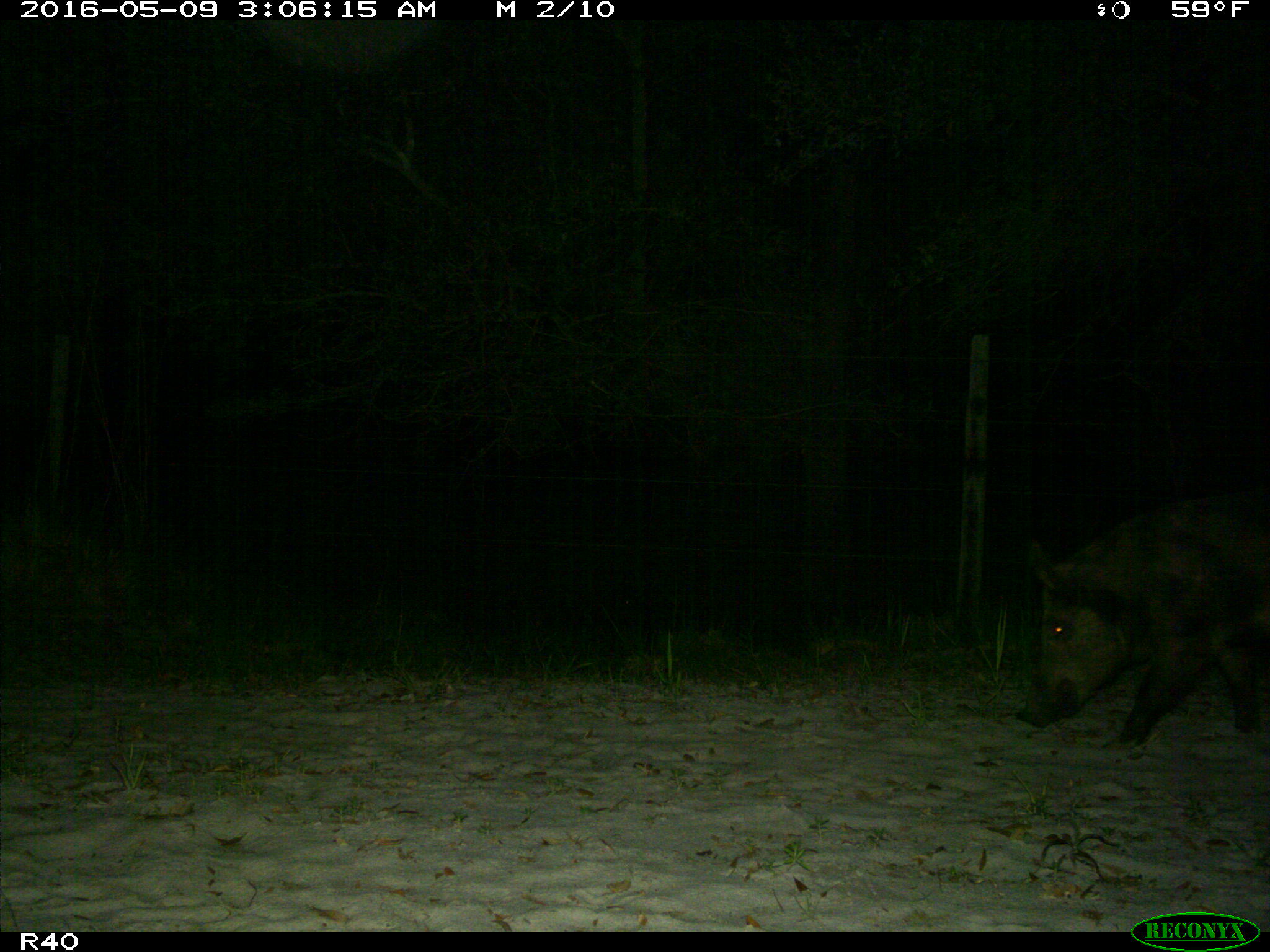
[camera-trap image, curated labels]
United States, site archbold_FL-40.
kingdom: Animalia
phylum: Chordata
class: Mammalia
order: Artiodactyla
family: Suidae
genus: Sus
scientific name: Sus scrofa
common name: wild boar